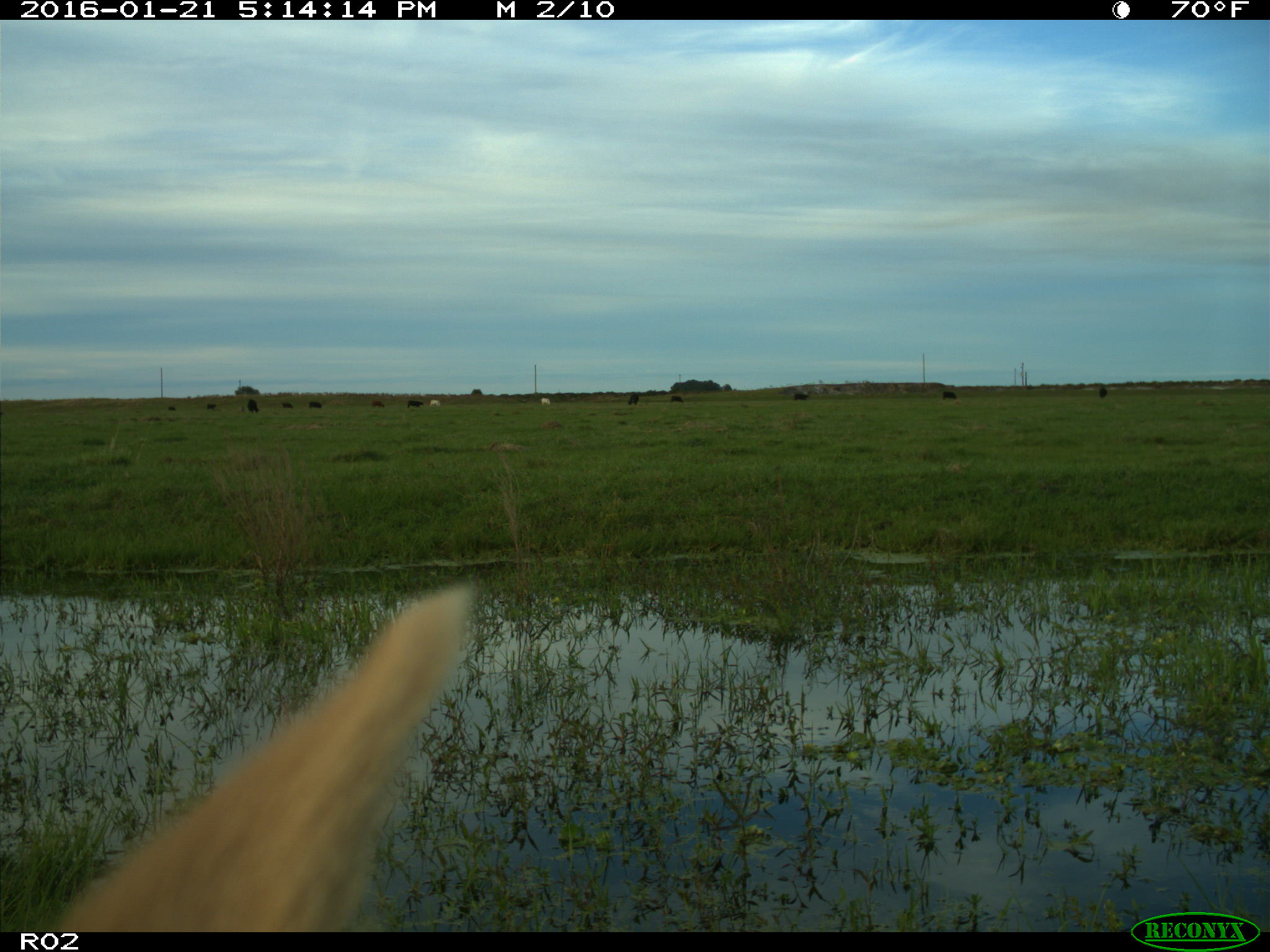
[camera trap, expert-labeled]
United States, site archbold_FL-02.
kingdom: Animalia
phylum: Chordata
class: Mammalia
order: Artiodactyla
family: Bovidae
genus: Bos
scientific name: Bos taurus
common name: domestic cow